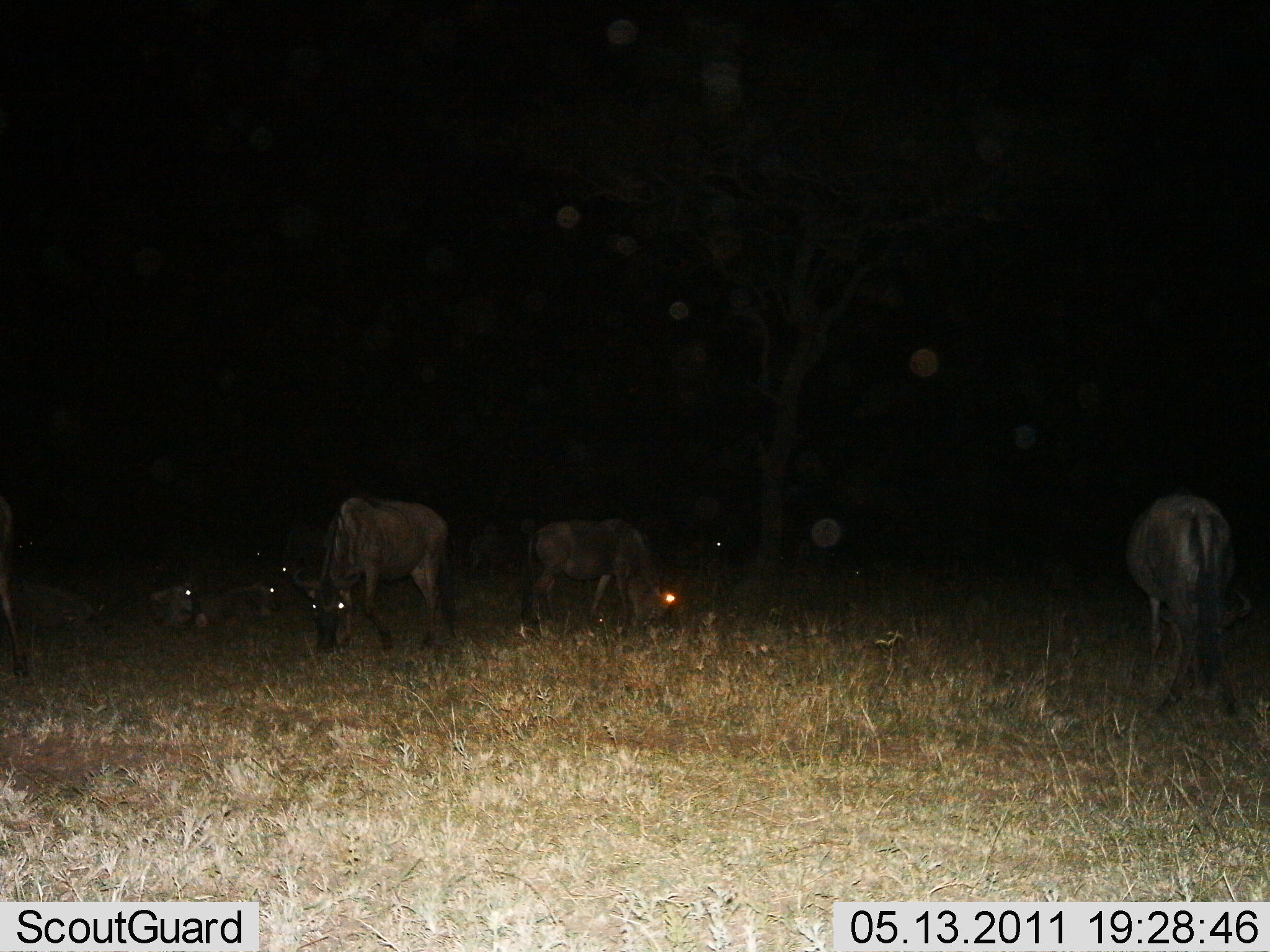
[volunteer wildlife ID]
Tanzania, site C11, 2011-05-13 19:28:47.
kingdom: Animalia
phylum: Chordata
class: Mammalia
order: Artiodactyla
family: Bovidae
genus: Connochaetes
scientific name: Connochaetes taurinus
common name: blue wildebeest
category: wildebeest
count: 7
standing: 30%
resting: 60%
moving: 0%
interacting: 0%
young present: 0%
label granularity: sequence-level